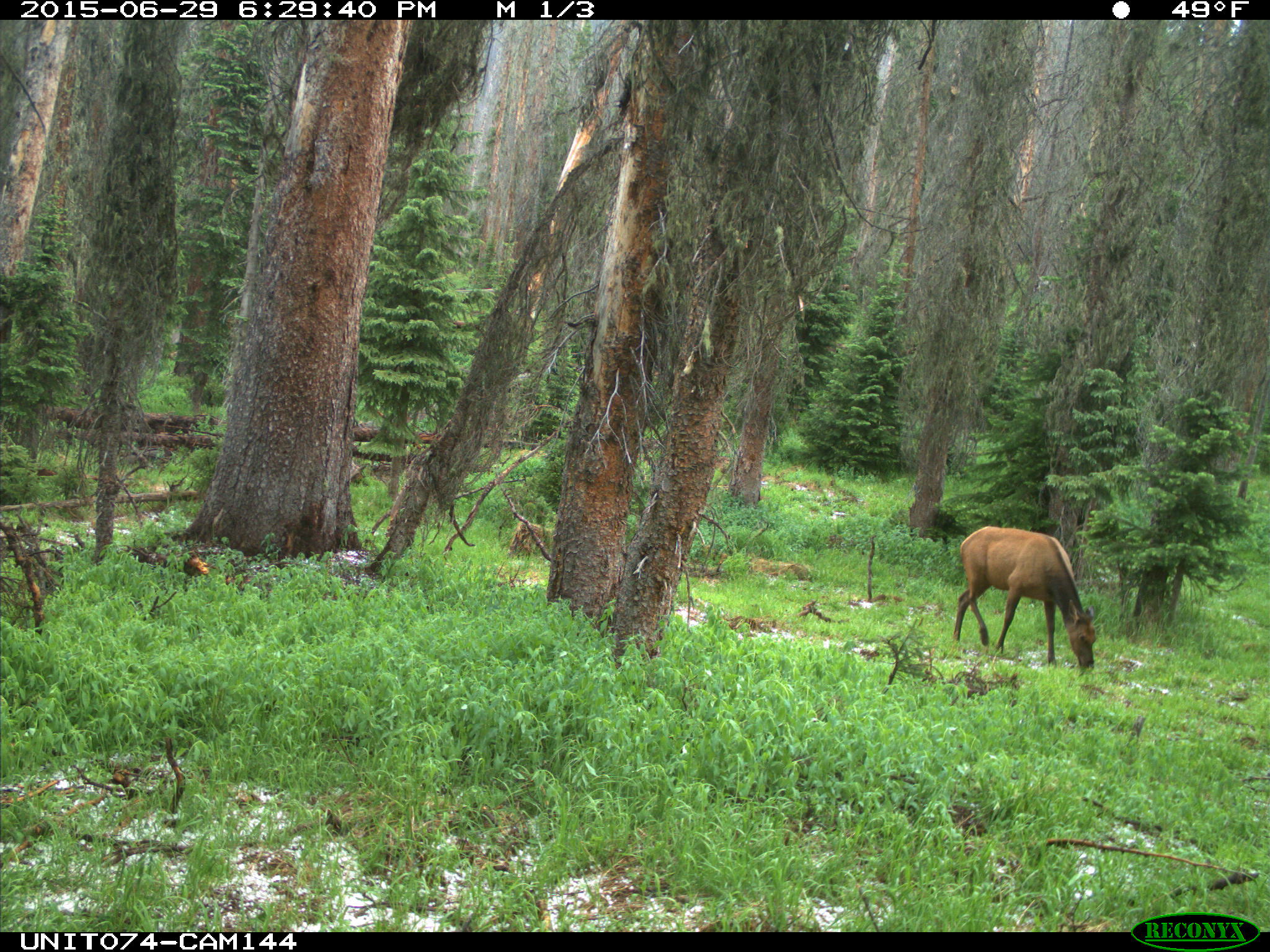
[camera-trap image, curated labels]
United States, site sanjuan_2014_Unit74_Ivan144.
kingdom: Animalia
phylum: Chordata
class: Mammalia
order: Artiodactyla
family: Cervidae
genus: Cervus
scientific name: Cervus elaphus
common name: red deer